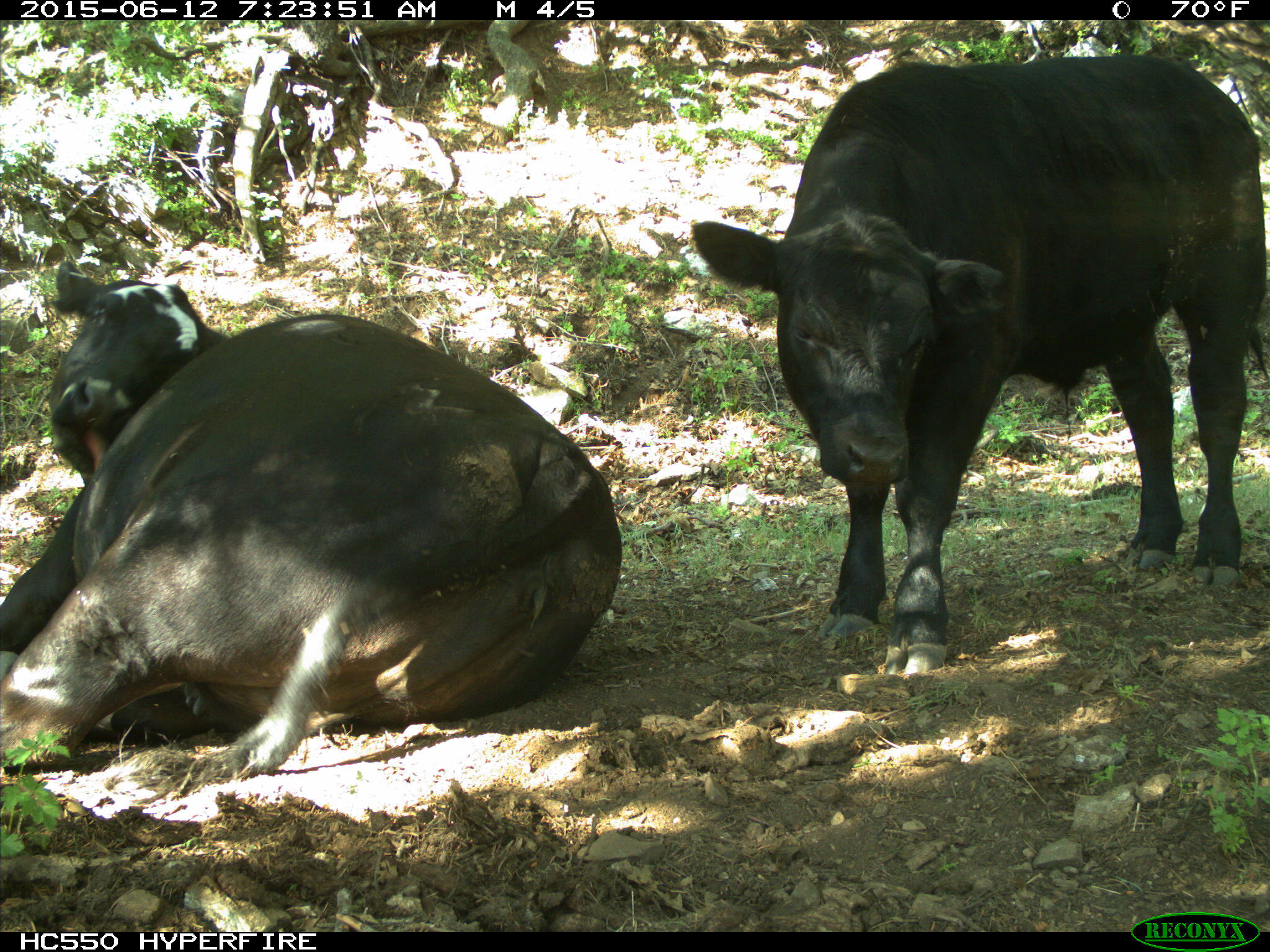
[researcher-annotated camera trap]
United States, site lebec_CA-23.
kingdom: Animalia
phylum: Chordata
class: Mammalia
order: Artiodactyla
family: Bovidae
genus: Bos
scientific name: Bos taurus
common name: domestic cow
Bos taurus (domestic cow).